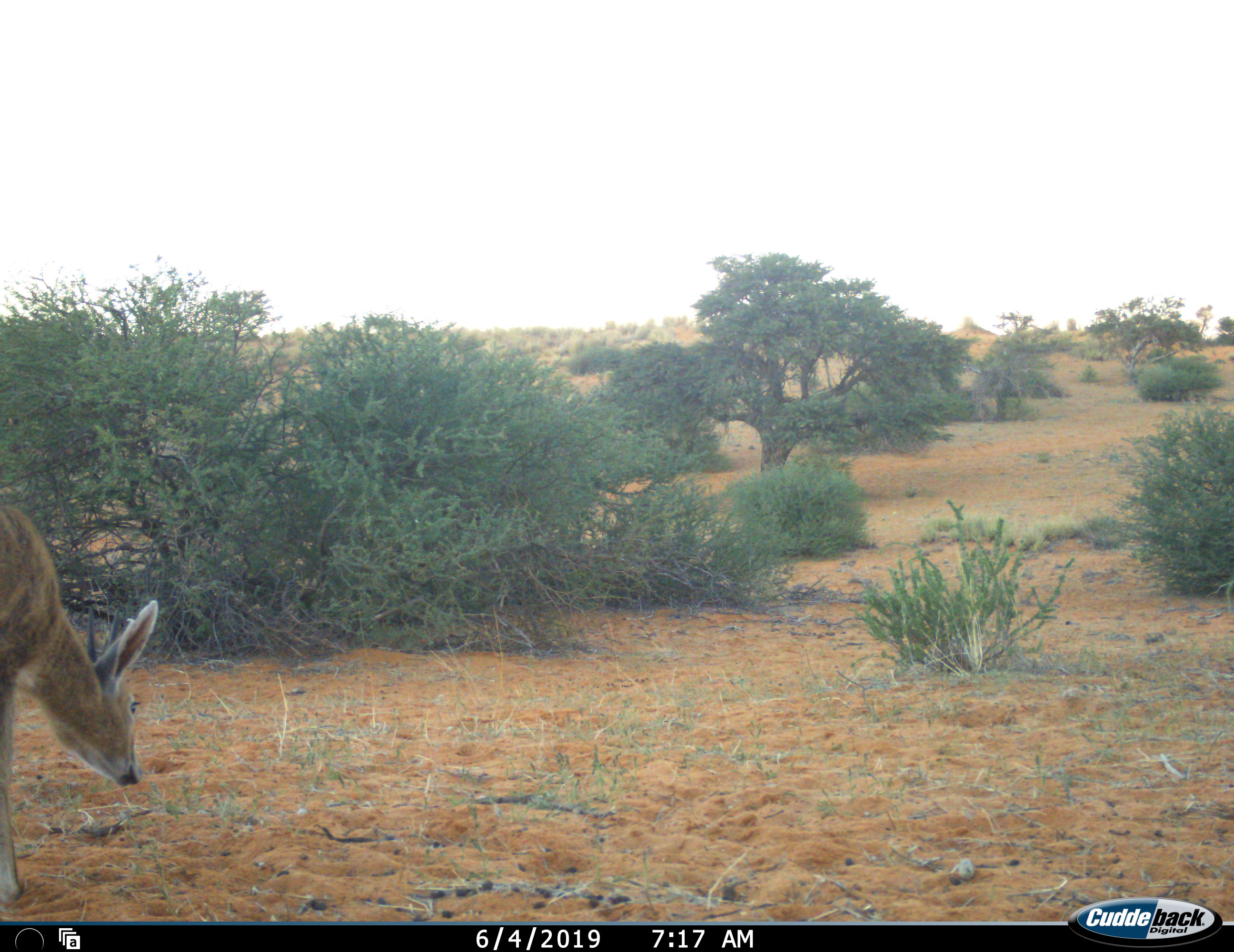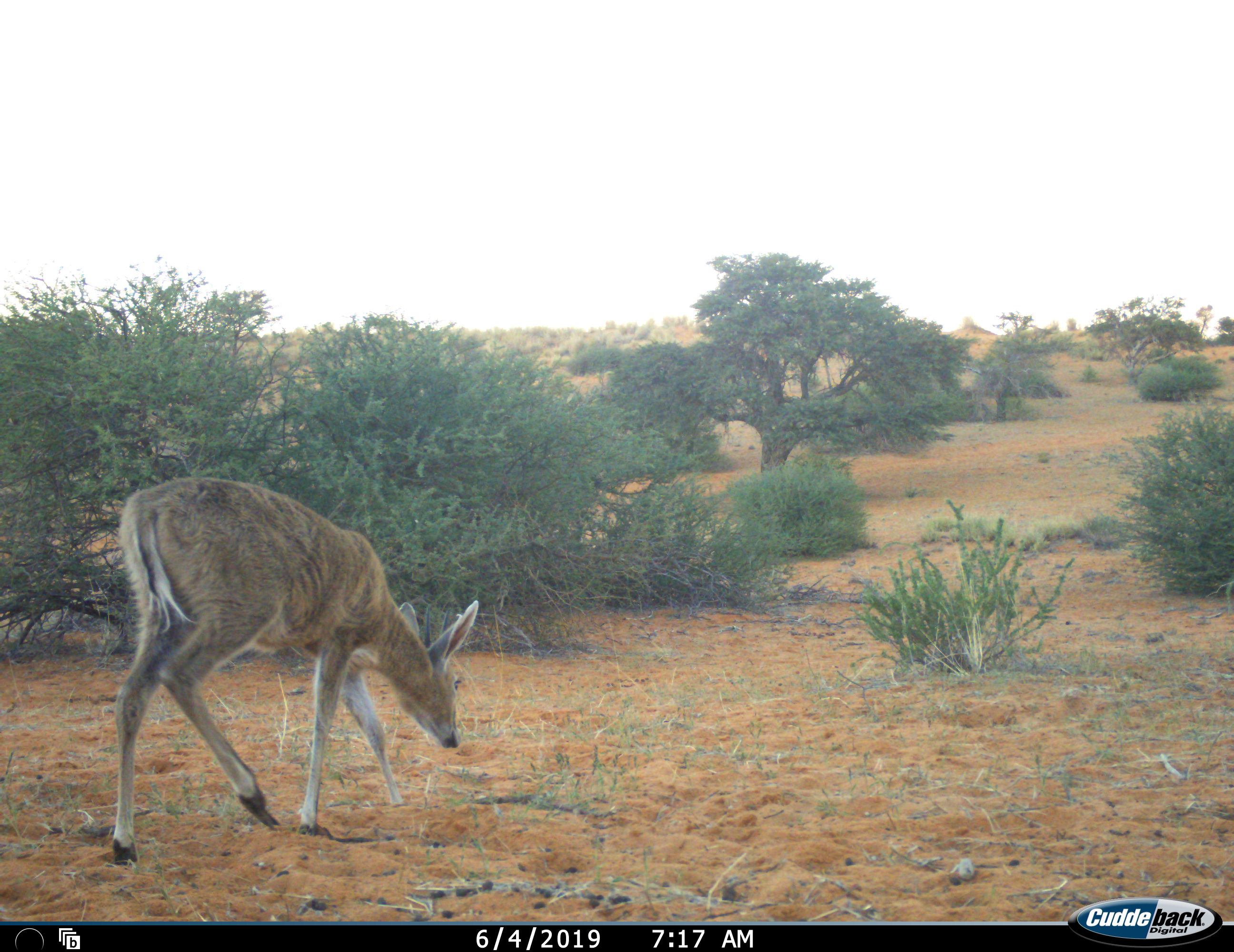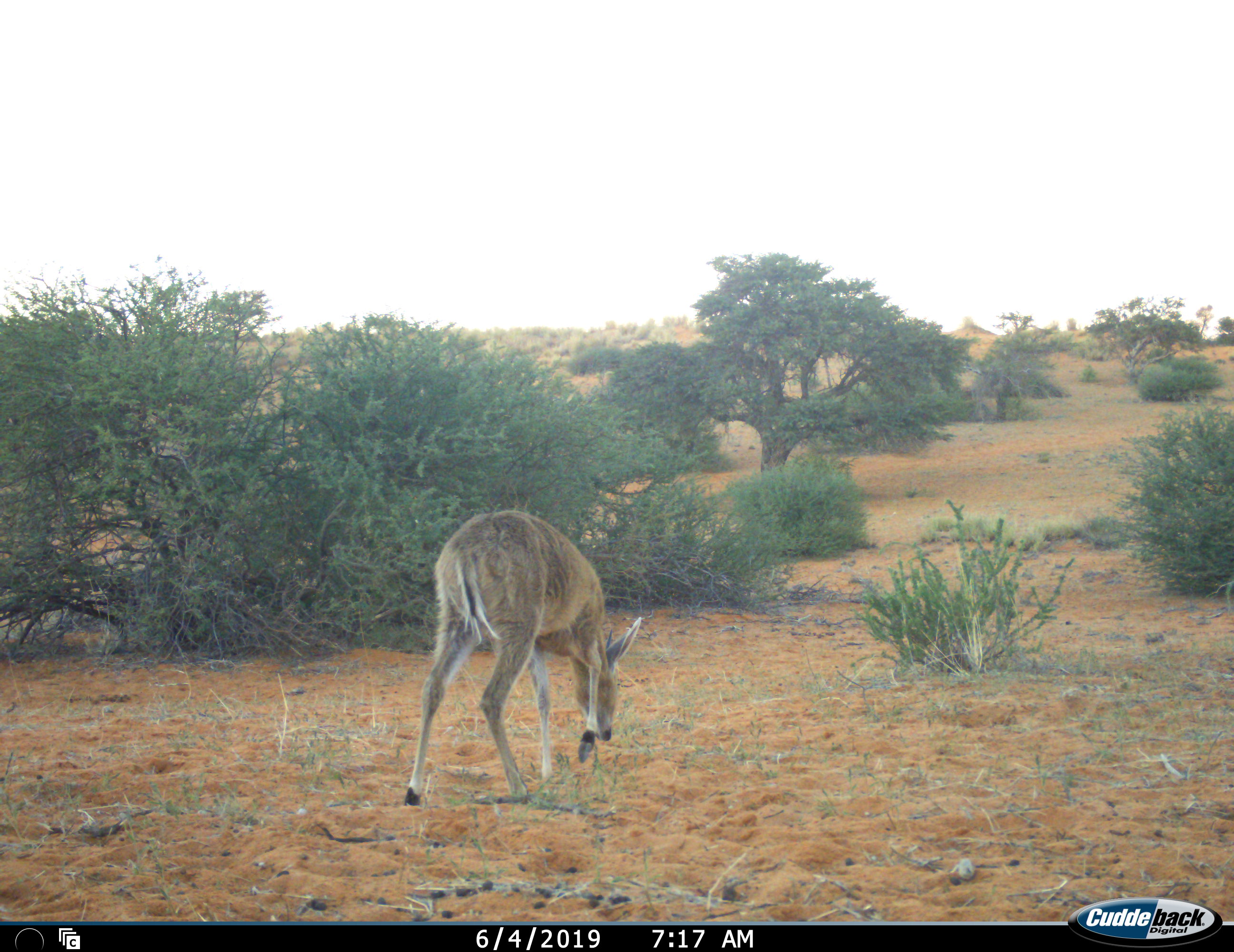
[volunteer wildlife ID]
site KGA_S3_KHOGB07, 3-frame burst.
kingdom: Animalia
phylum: Chordata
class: Mammalia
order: Artiodactyla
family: Bovidae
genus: Sylvicapra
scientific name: Sylvicapra grimmia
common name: common duiker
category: duikercommongrey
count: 1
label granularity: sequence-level